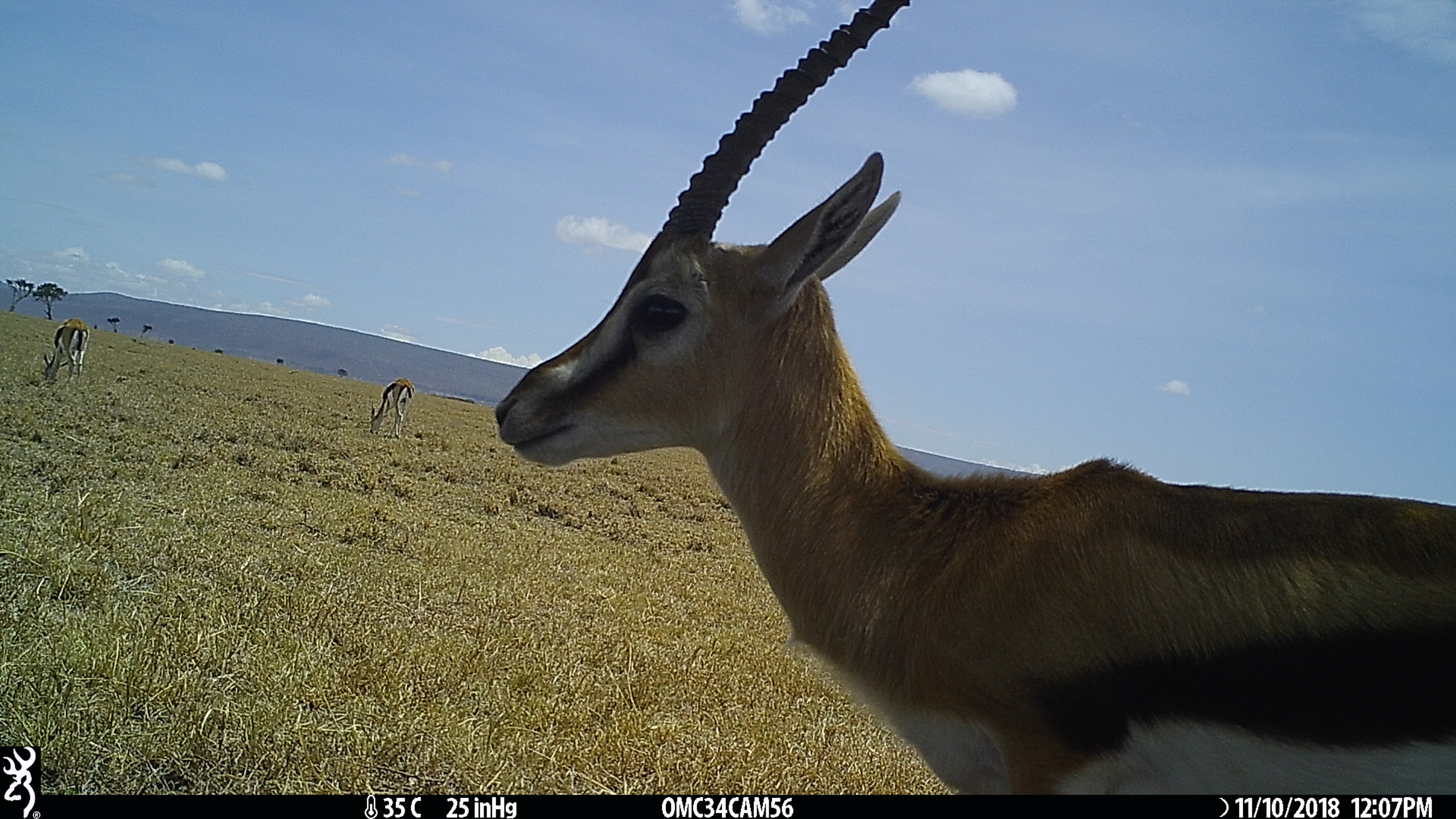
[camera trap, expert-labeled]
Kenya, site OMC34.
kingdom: Animalia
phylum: Chordata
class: Mammalia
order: Artiodactyla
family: Bovidae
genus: Eudorcas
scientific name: Eudorcas thomsonii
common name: thomon's gazelle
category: gazelle thomsons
Gazelle thomsons (thomon's gazelle) (Eudorcas thomsonii).